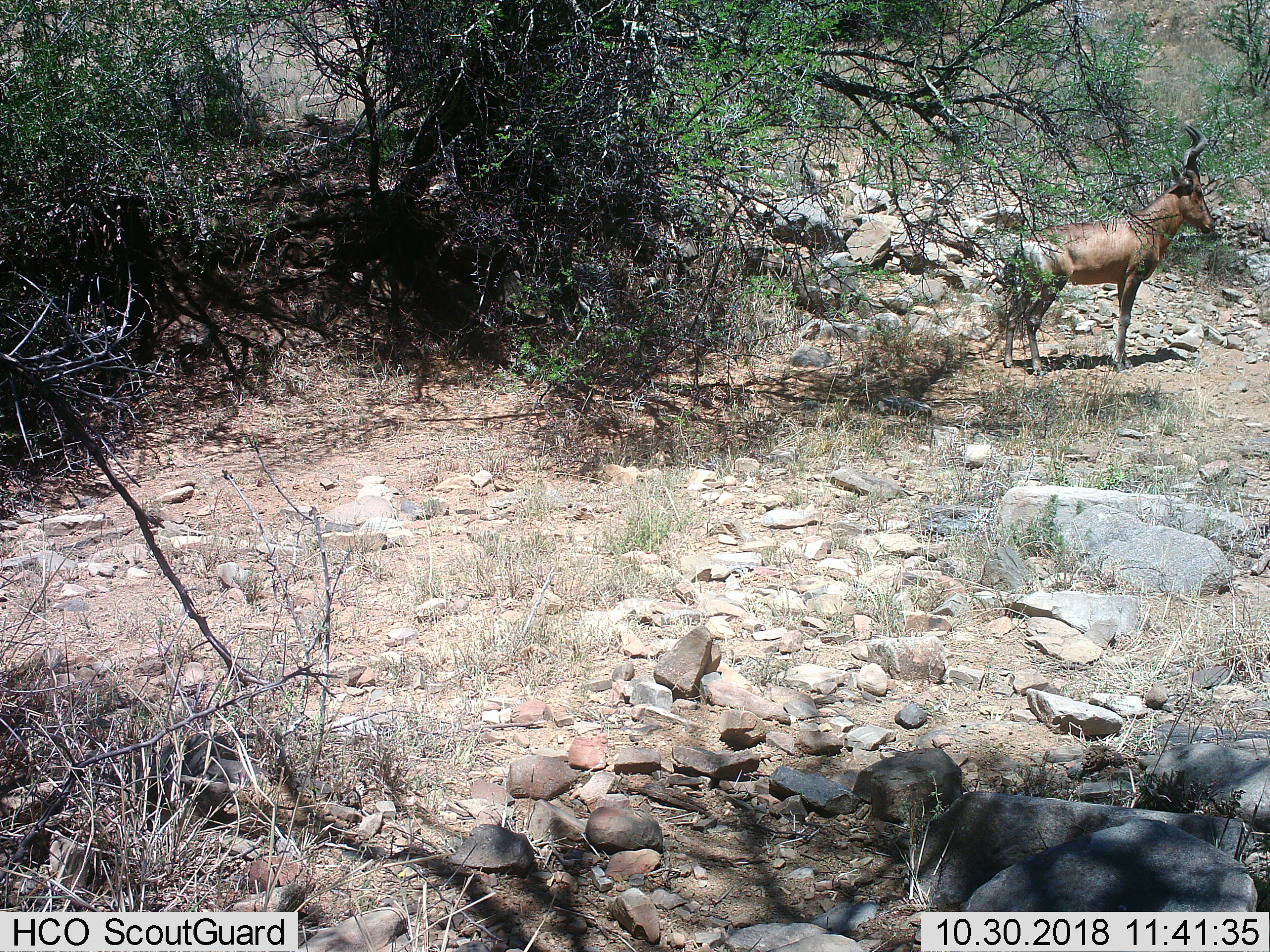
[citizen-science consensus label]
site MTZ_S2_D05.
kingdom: Animalia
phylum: Chordata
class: Mammalia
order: Artiodactyla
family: Bovidae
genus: Alcelaphus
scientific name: Alcelaphus buselaphus caama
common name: red hartebeest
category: hartebeestred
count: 1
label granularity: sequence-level